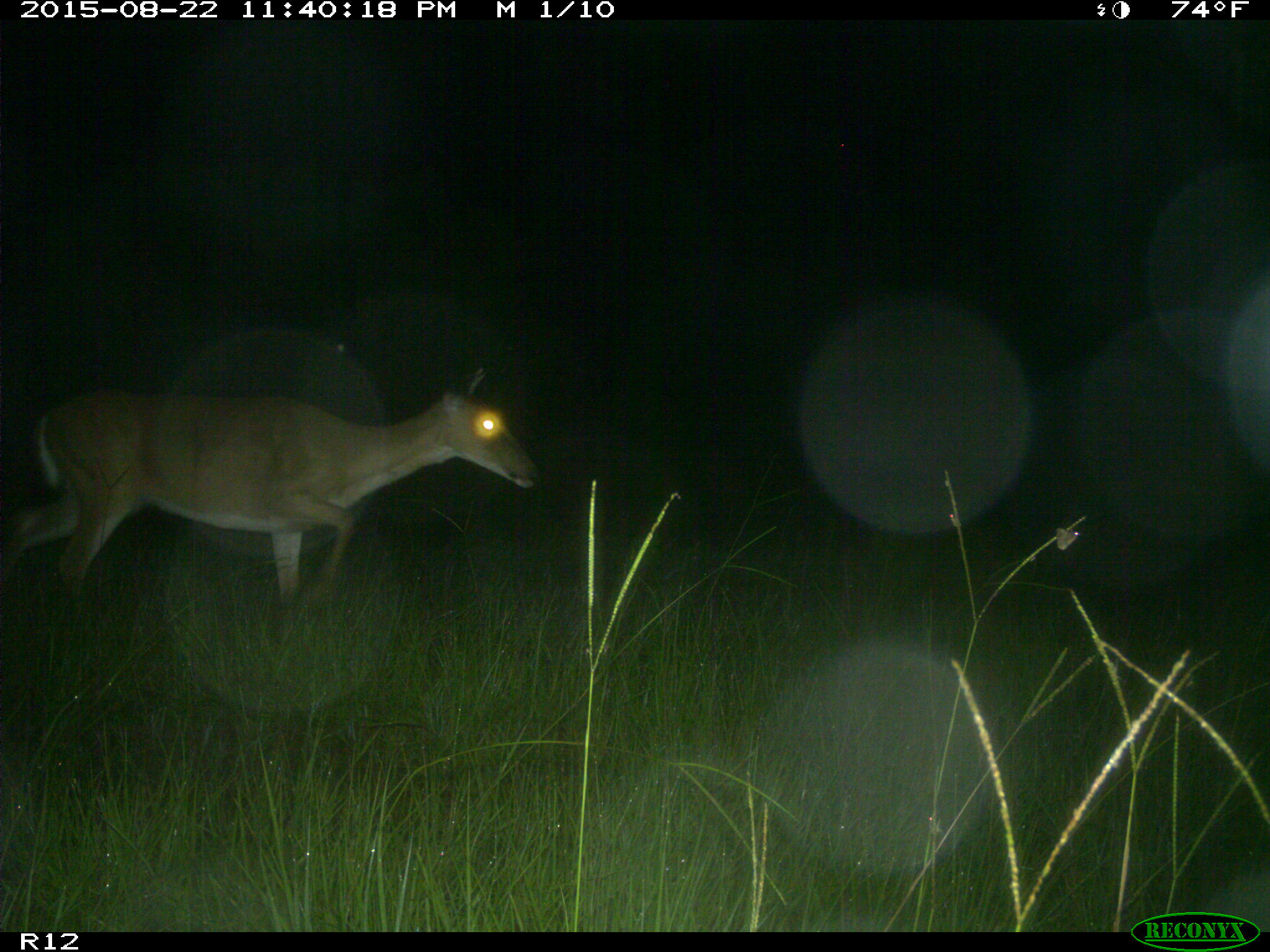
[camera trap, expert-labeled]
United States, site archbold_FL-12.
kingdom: Animalia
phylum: Chordata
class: Mammalia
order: Artiodactyla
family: Cervidae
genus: Odocoileus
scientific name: Odocoileus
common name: deer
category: unidentified deer